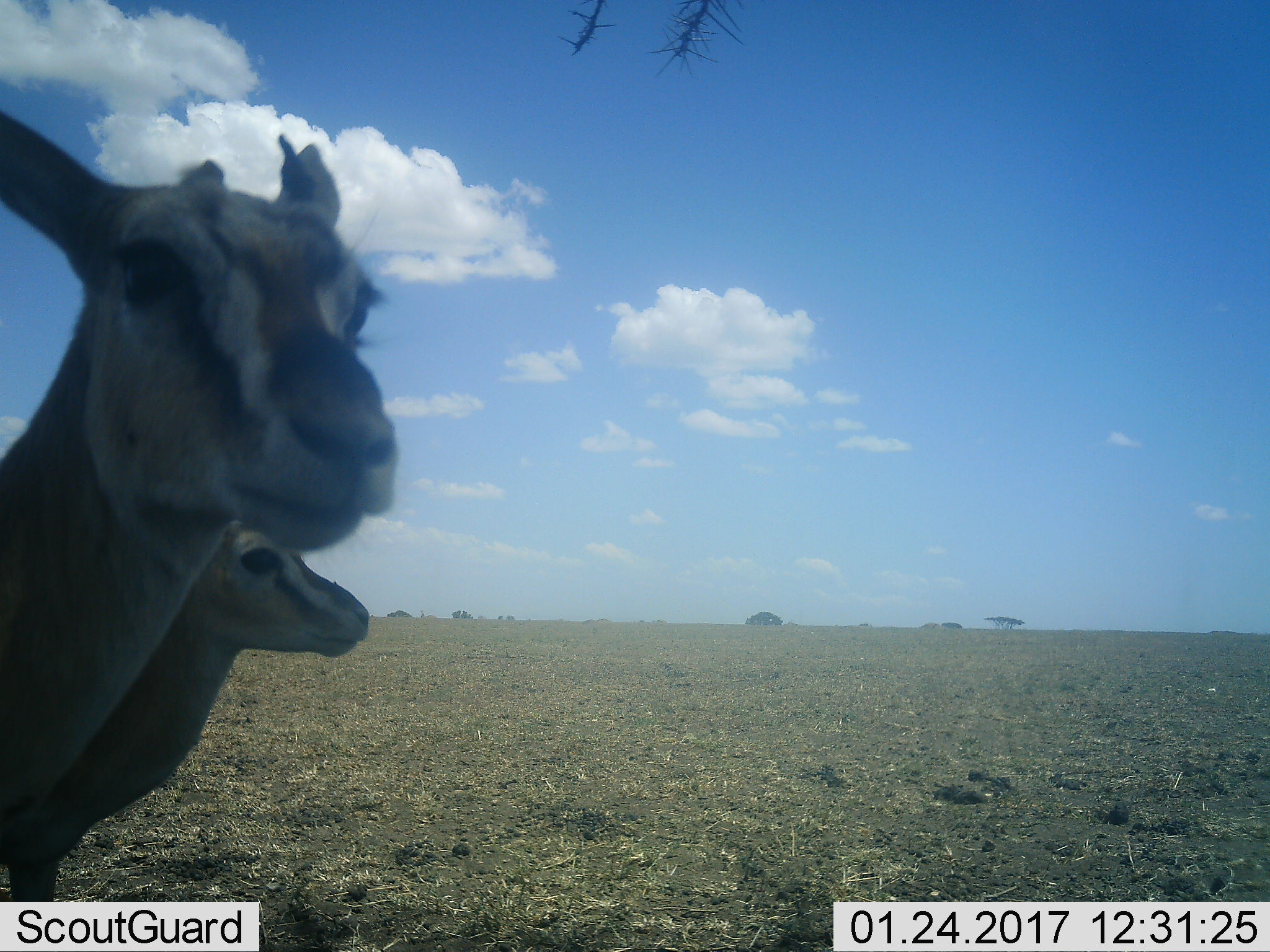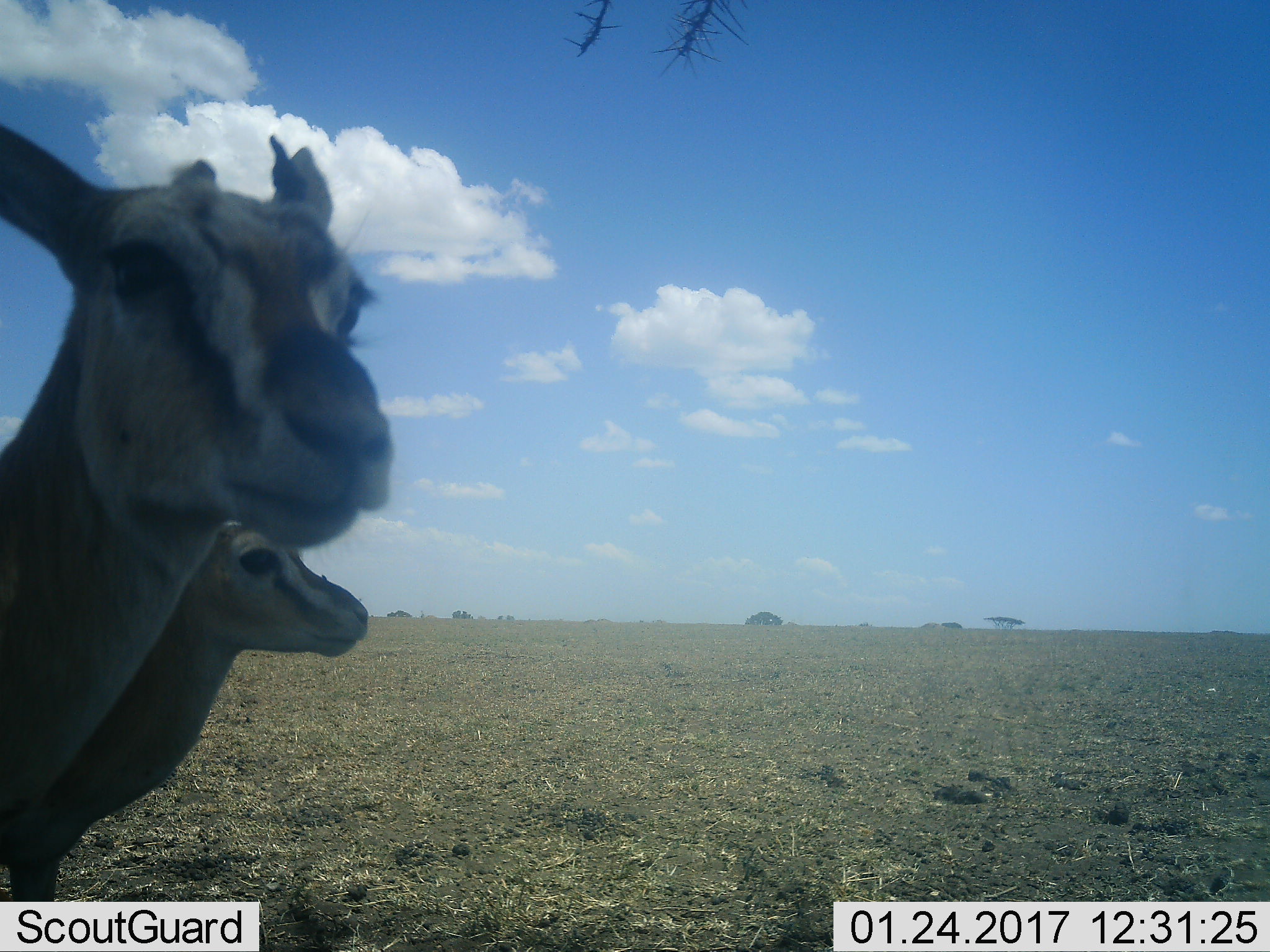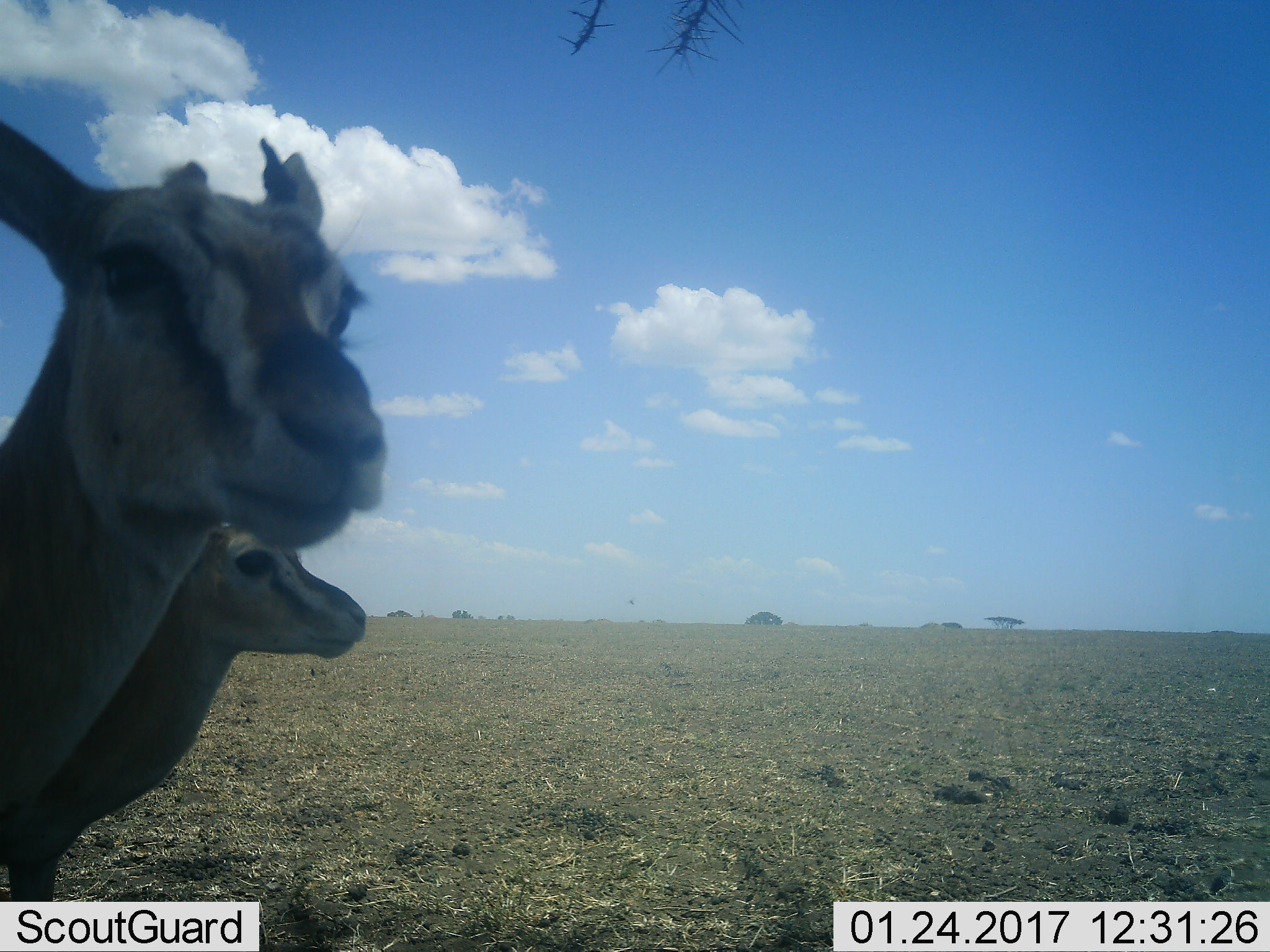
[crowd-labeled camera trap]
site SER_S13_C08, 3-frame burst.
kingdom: Animalia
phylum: Chordata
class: Mammalia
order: Artiodactyla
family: Bovidae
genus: Eudorcas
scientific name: Eudorcas thomsonii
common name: thomson's gazelle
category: gazellethomsons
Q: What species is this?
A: Gazellethomsons (thomson's gazelle) (Eudorcas thomsonii).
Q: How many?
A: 2.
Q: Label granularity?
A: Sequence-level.